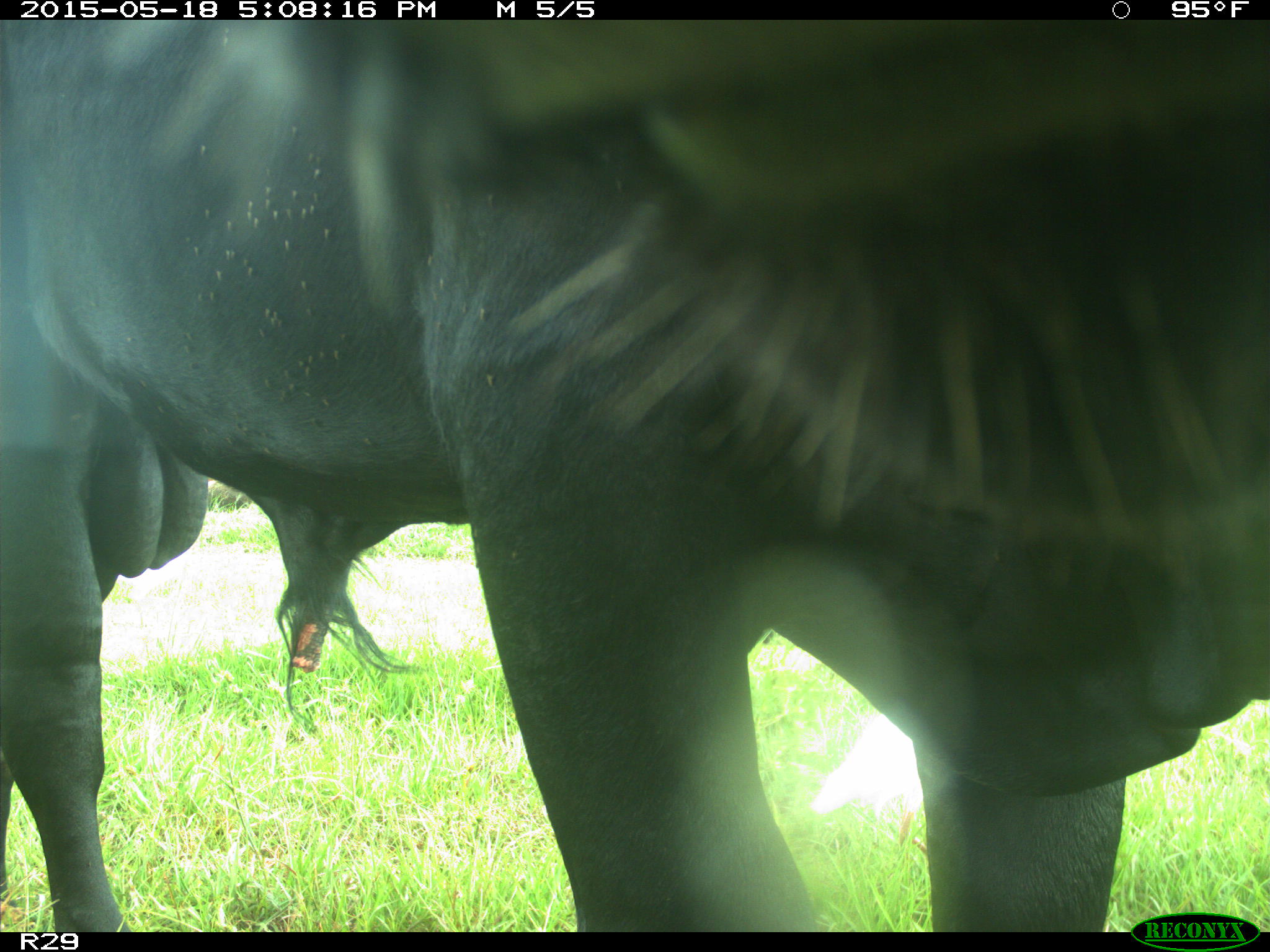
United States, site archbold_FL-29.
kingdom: Animalia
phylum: Chordata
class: Mammalia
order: Artiodactyla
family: Bovidae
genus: Bos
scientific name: Bos taurus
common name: domestic cow